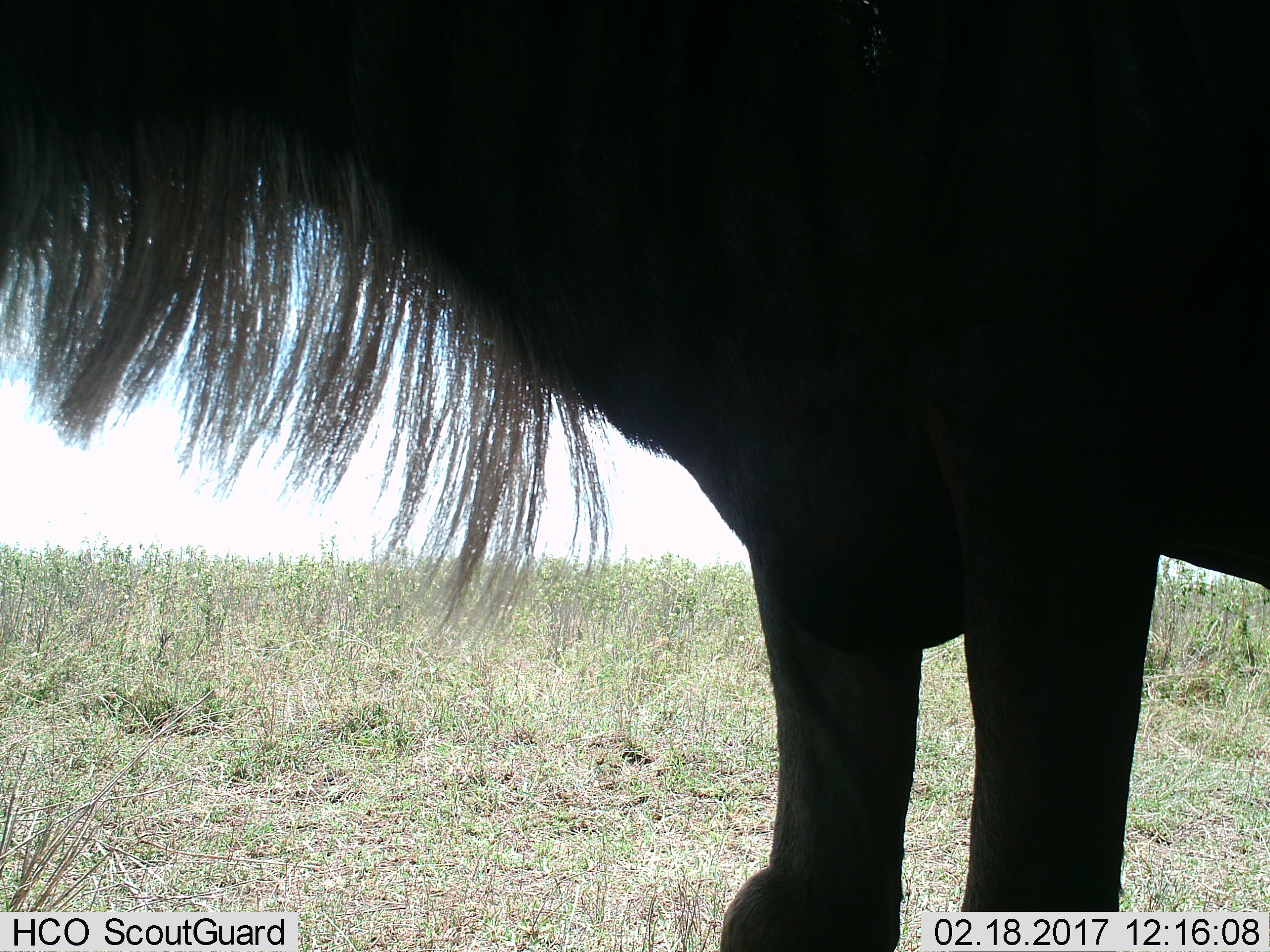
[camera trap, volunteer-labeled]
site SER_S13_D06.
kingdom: Animalia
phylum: Chordata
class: Mammalia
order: Artiodactyla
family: Bovidae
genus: Connochaetes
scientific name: Connochaetes taurinus taurinus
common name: blue wildebeest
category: wildebeestblue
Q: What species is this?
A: Wildebeestblue (blue wildebeest) (Connochaetes taurinus taurinus).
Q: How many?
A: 1.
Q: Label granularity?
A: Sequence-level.